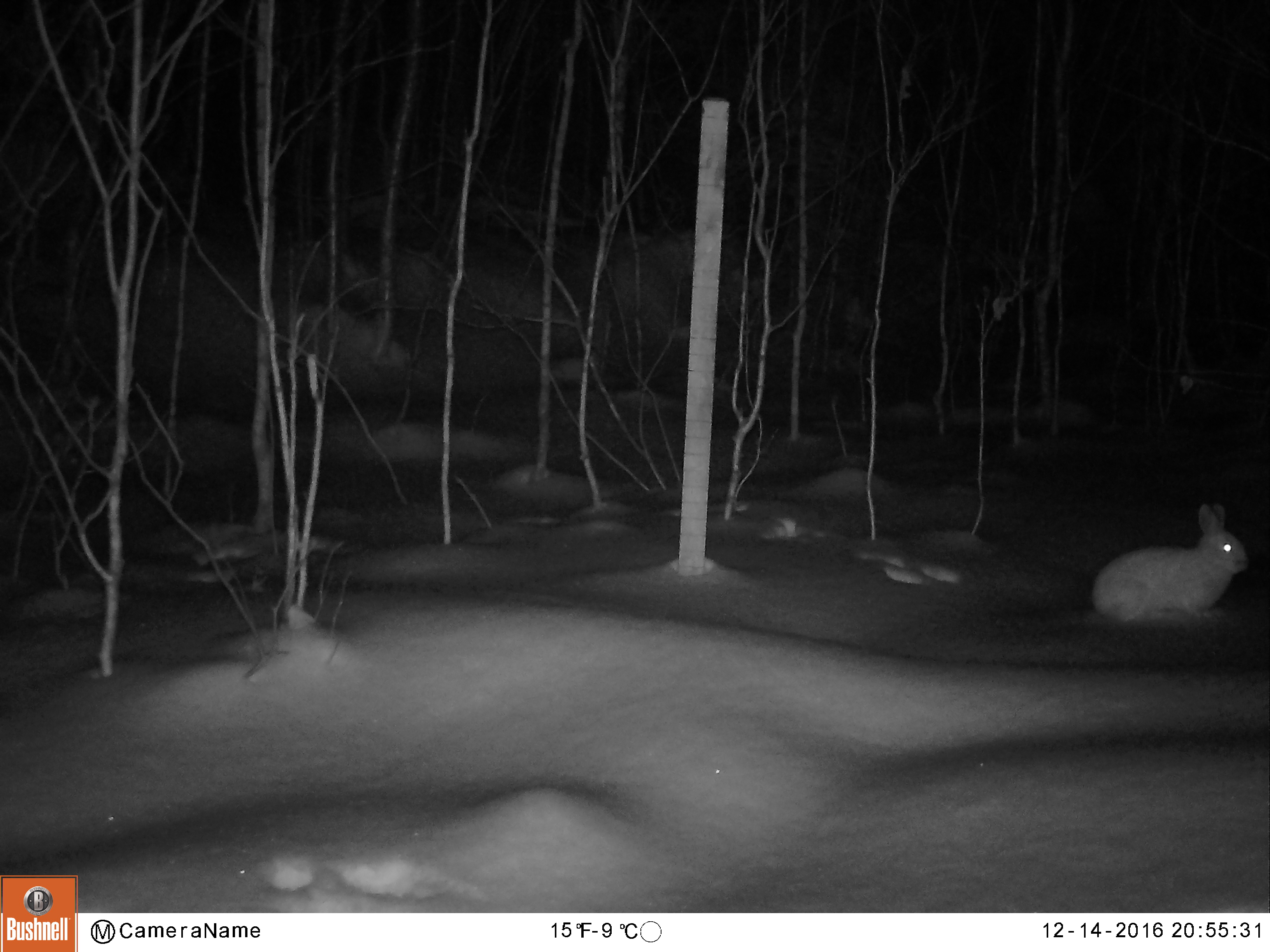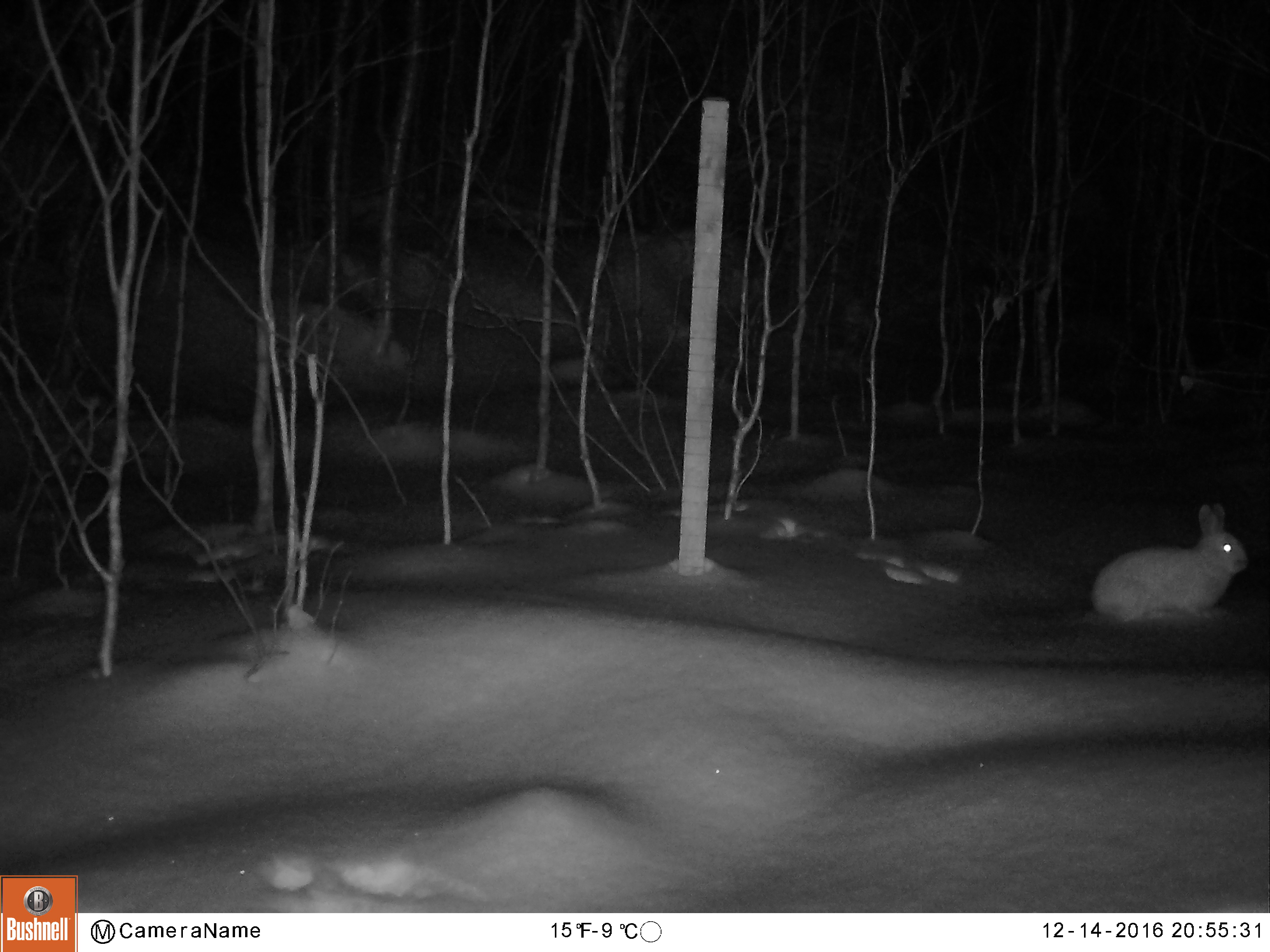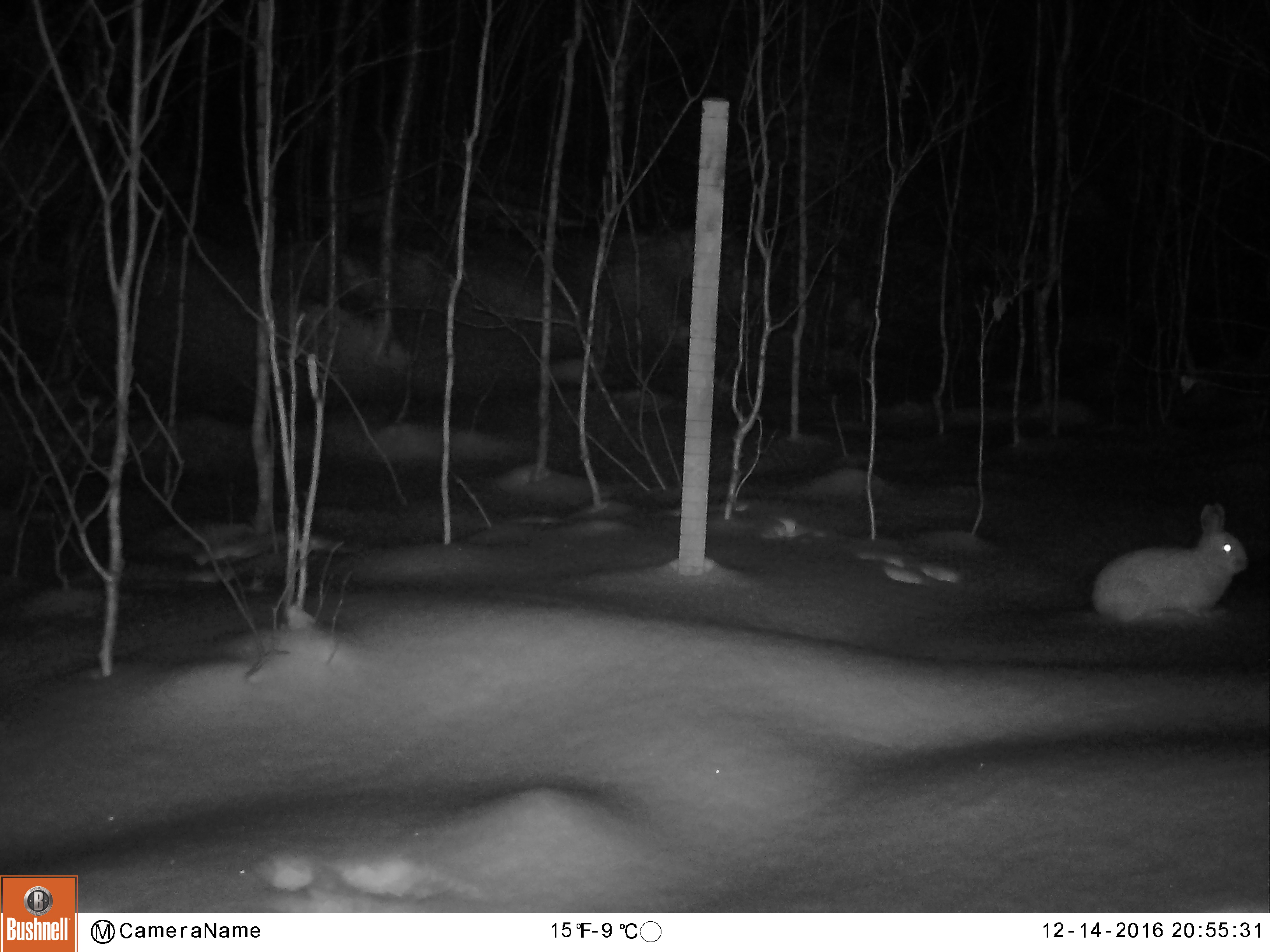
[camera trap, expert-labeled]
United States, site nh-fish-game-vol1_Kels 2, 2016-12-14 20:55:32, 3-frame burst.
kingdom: Animalia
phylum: Chordata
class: Mammalia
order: Lagomorpha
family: Leporidae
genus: Lepus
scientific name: Lepus americanus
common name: snowshoe hare